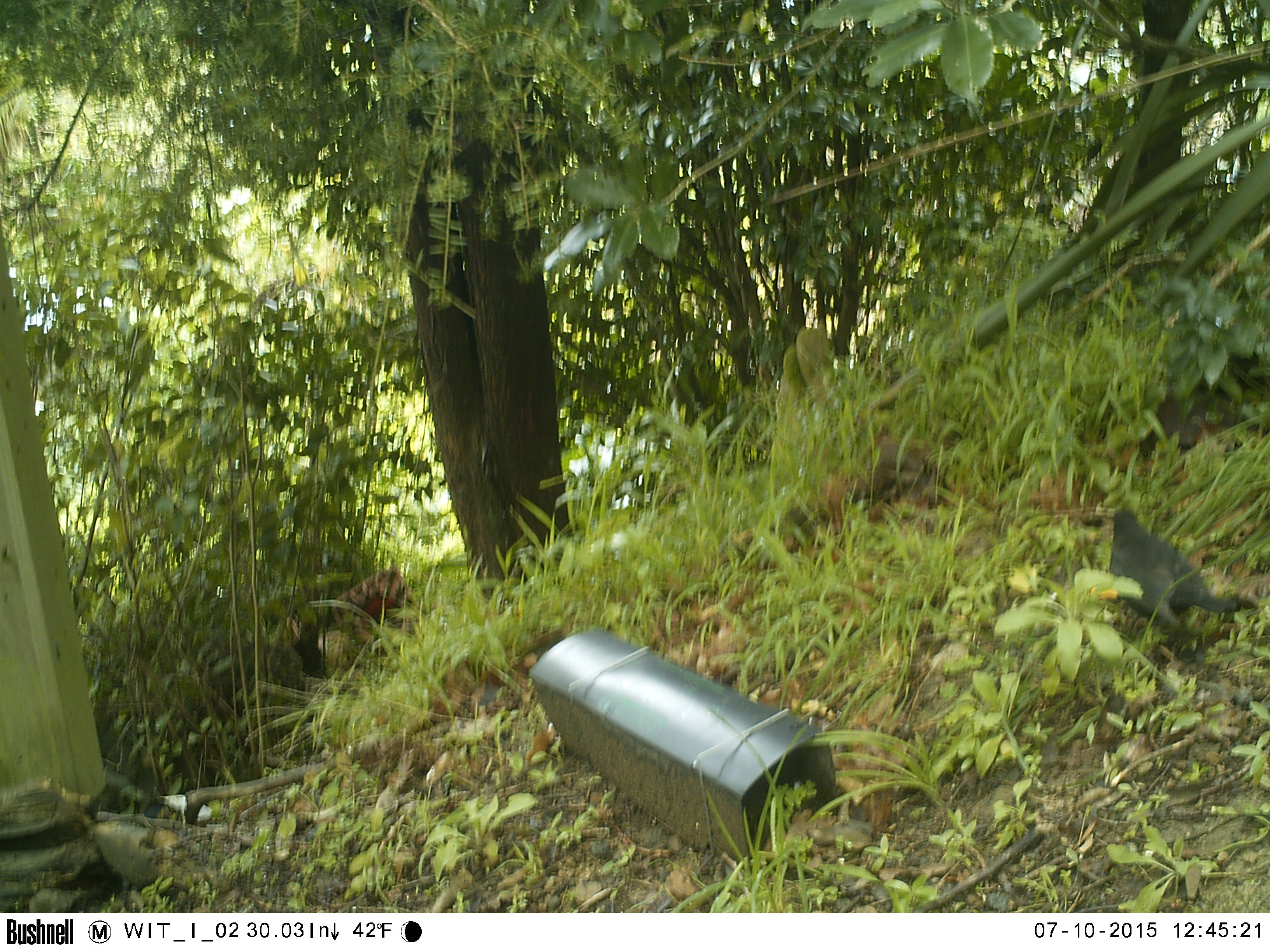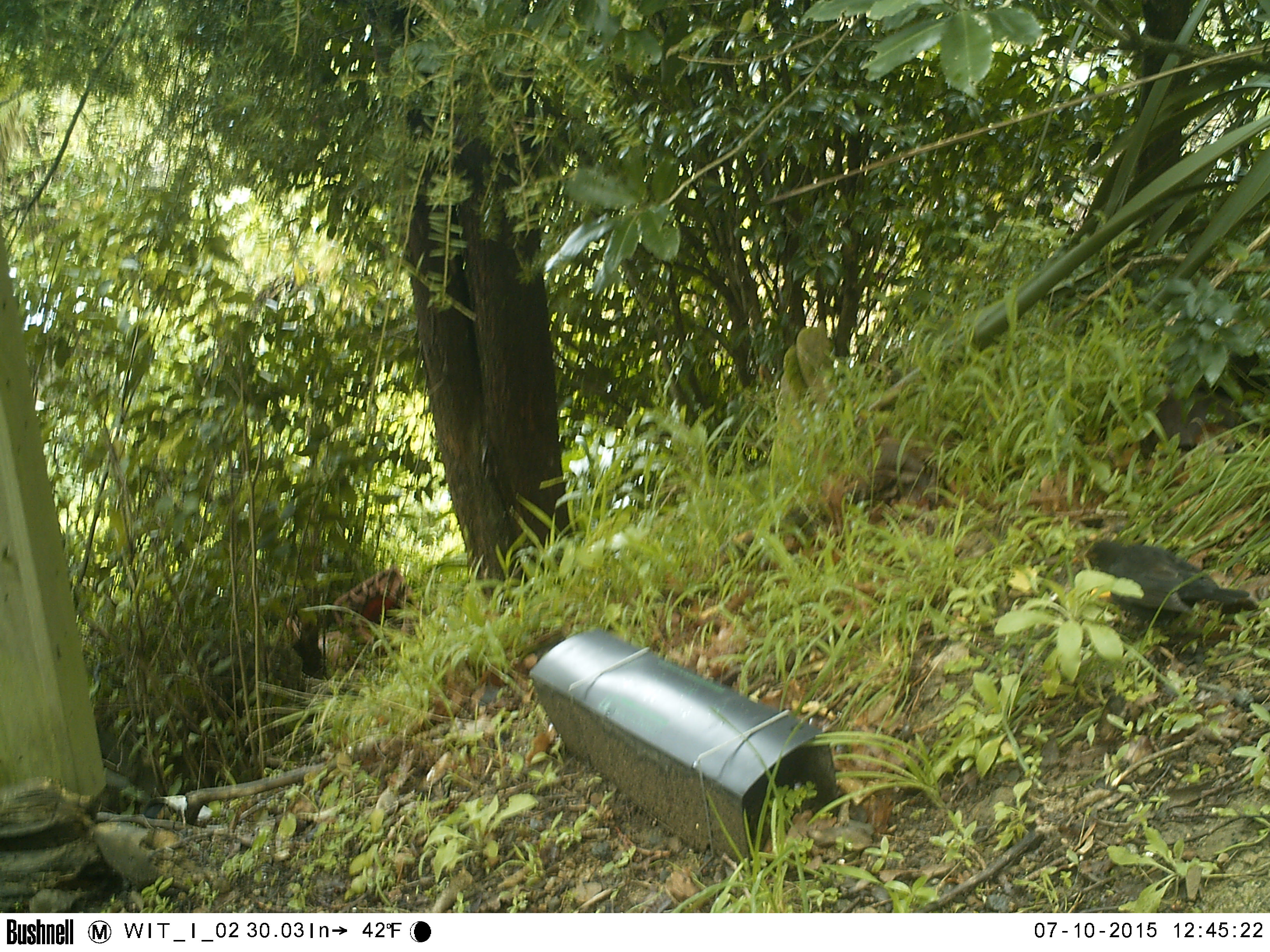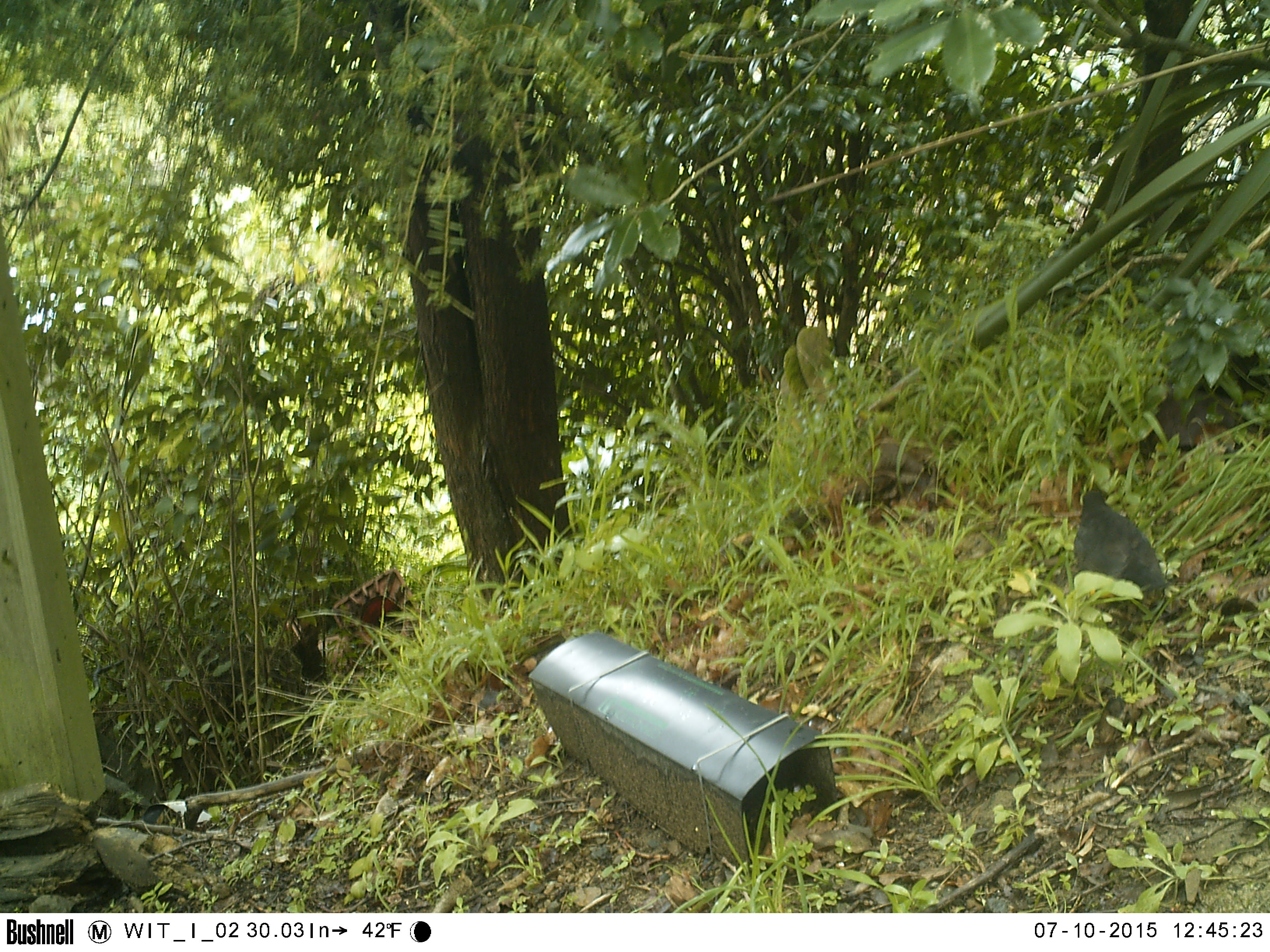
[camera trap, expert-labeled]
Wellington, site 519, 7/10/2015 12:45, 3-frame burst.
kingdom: Animalia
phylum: Chordata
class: Aves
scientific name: Aves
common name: bird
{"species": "bird (Aves)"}